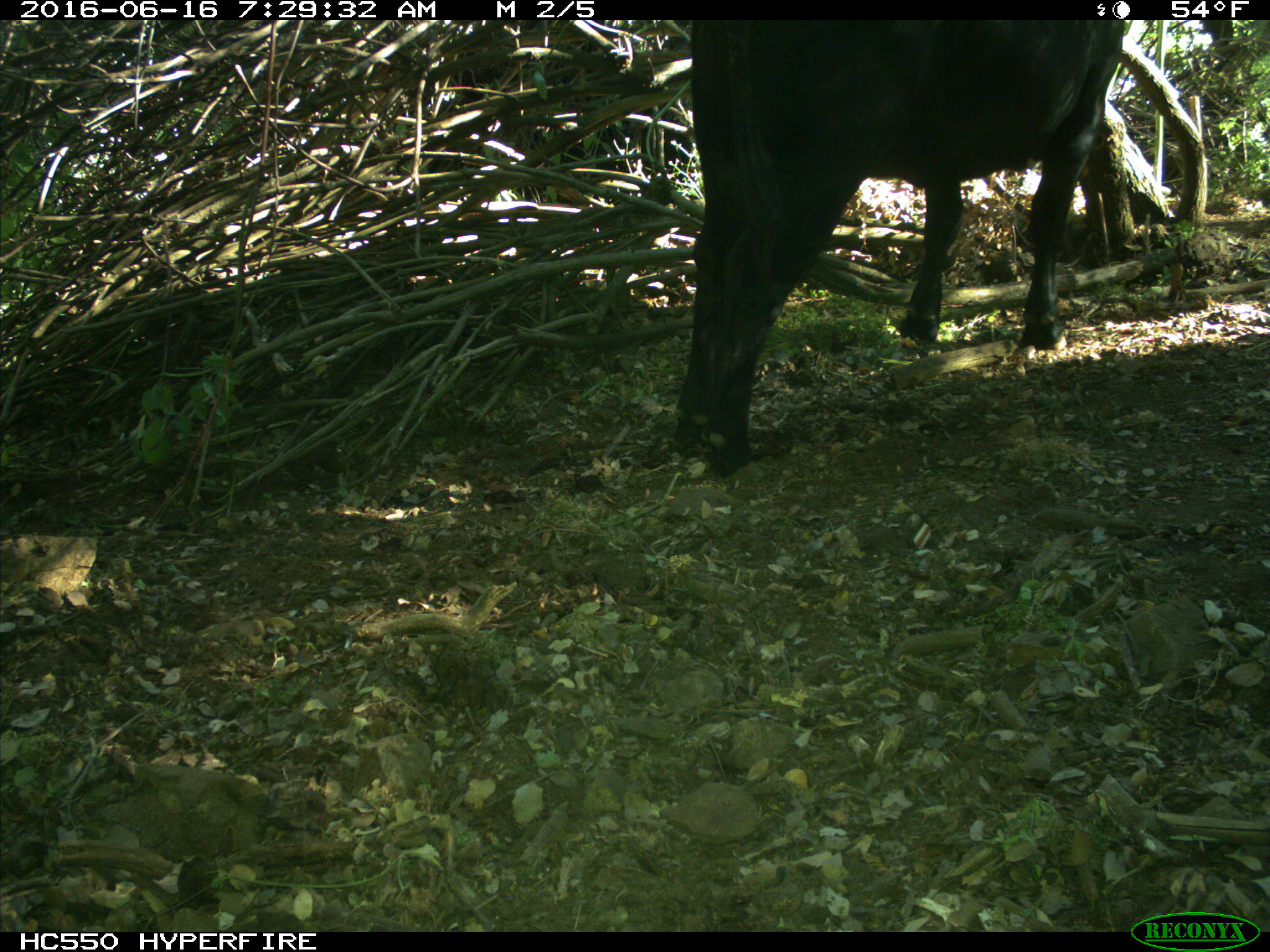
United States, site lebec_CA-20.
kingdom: Animalia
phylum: Chordata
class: Mammalia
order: Artiodactyla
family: Bovidae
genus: Bos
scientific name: Bos taurus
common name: domestic cow